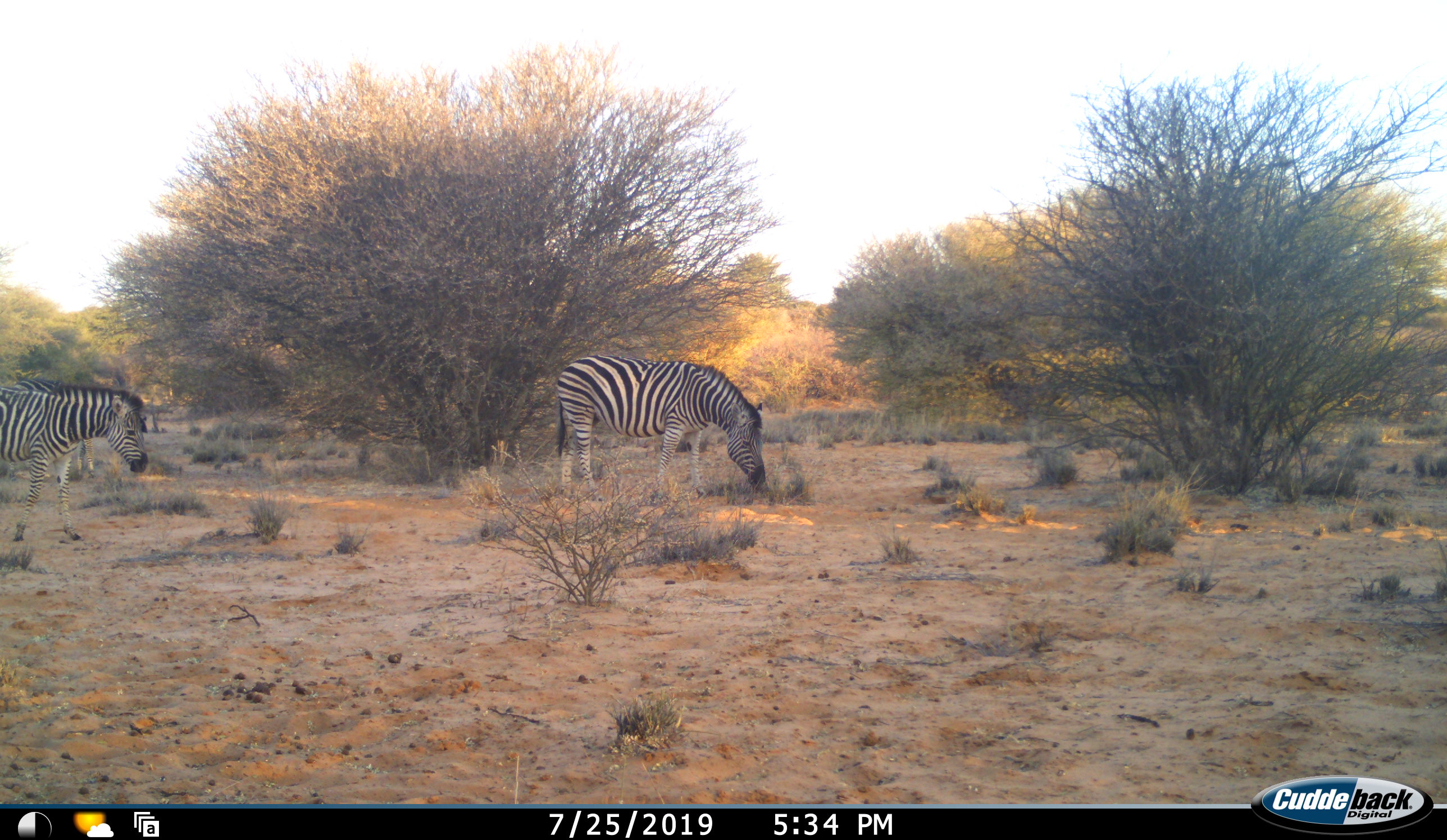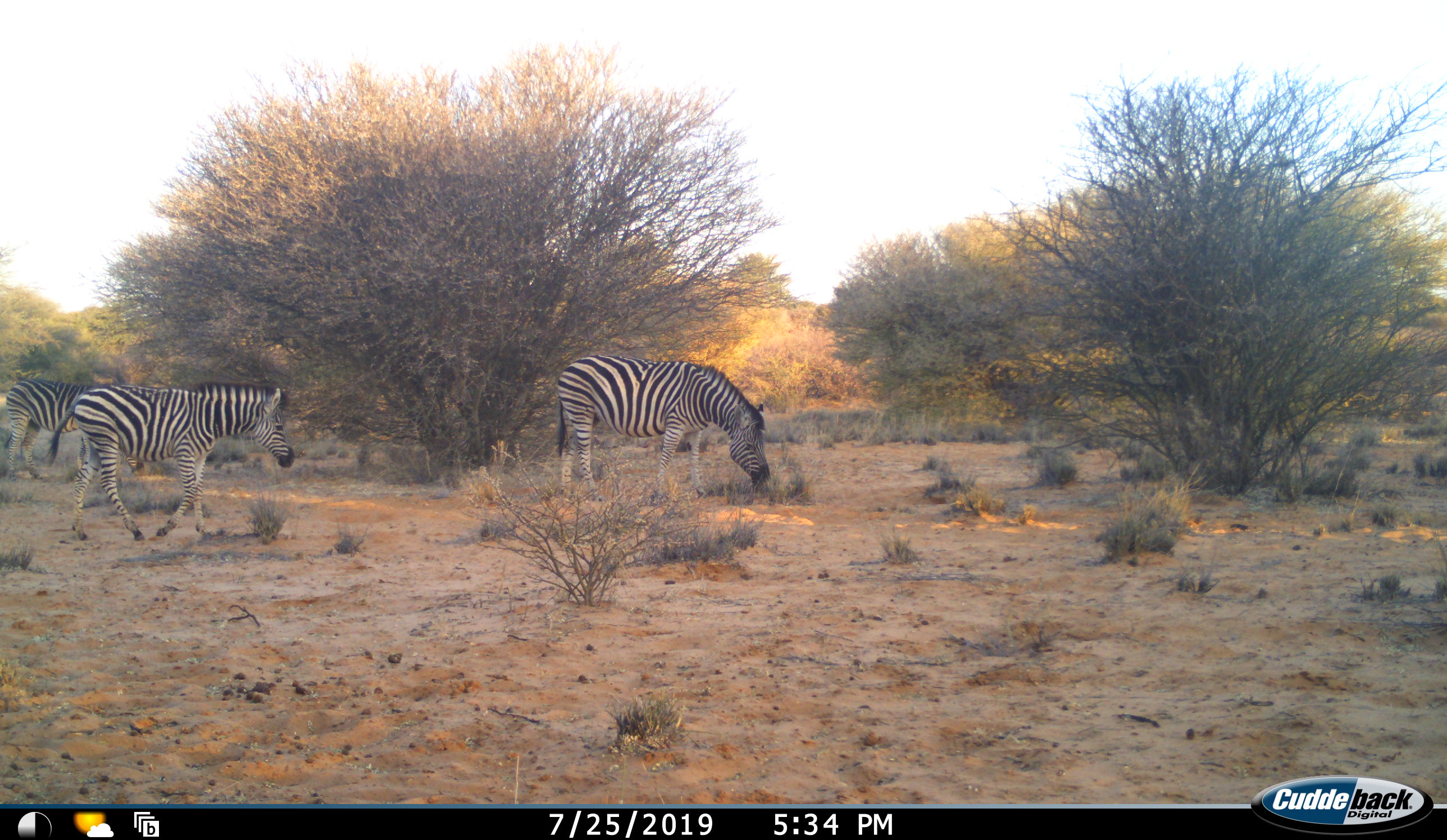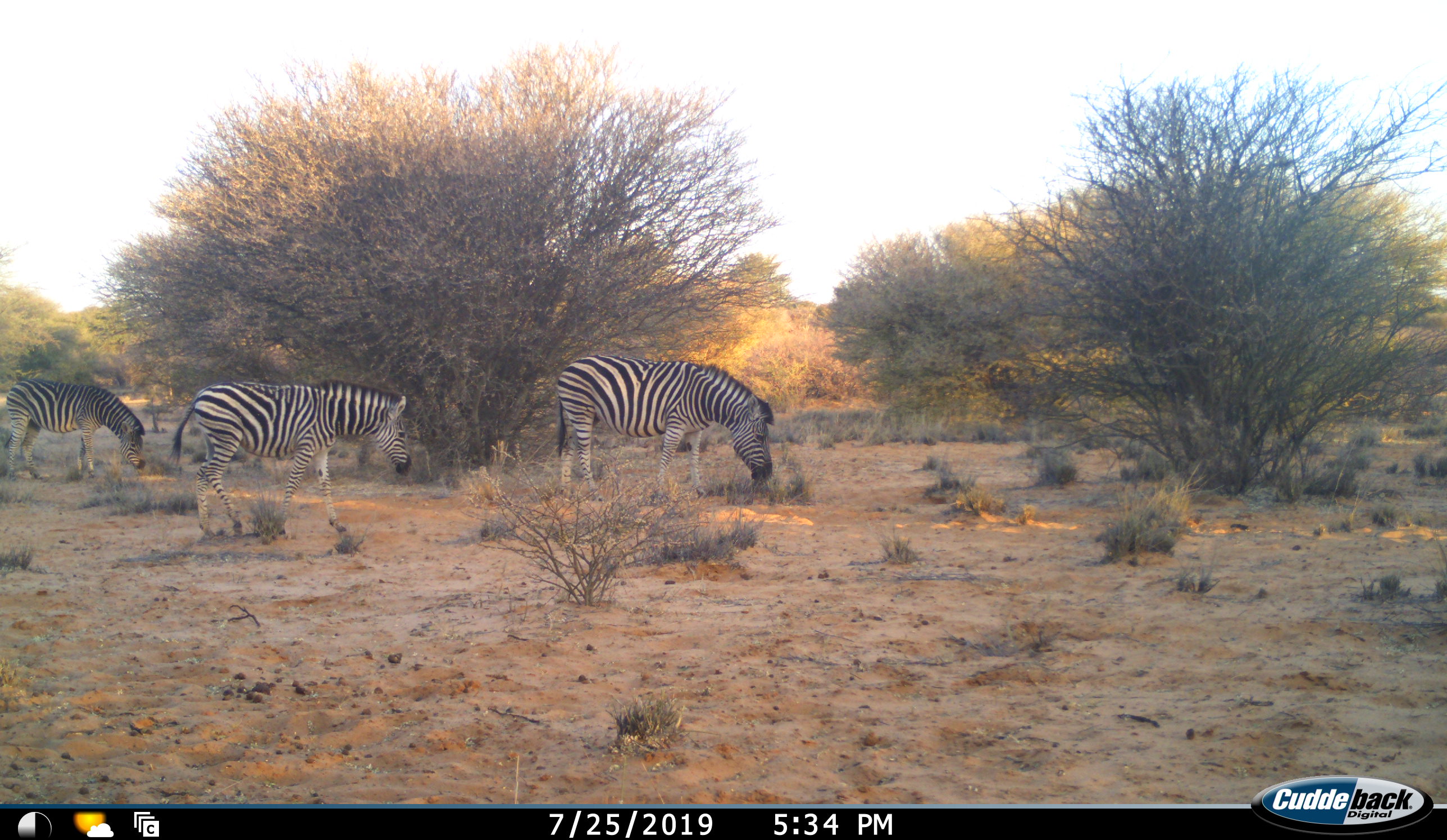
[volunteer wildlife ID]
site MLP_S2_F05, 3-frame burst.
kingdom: Animalia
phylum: Chordata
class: Mammalia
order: Perissodactyla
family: Equidae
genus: Equus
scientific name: Equus quagga burchellii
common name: burchell's zebra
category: zebraburchells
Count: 3.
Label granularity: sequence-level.